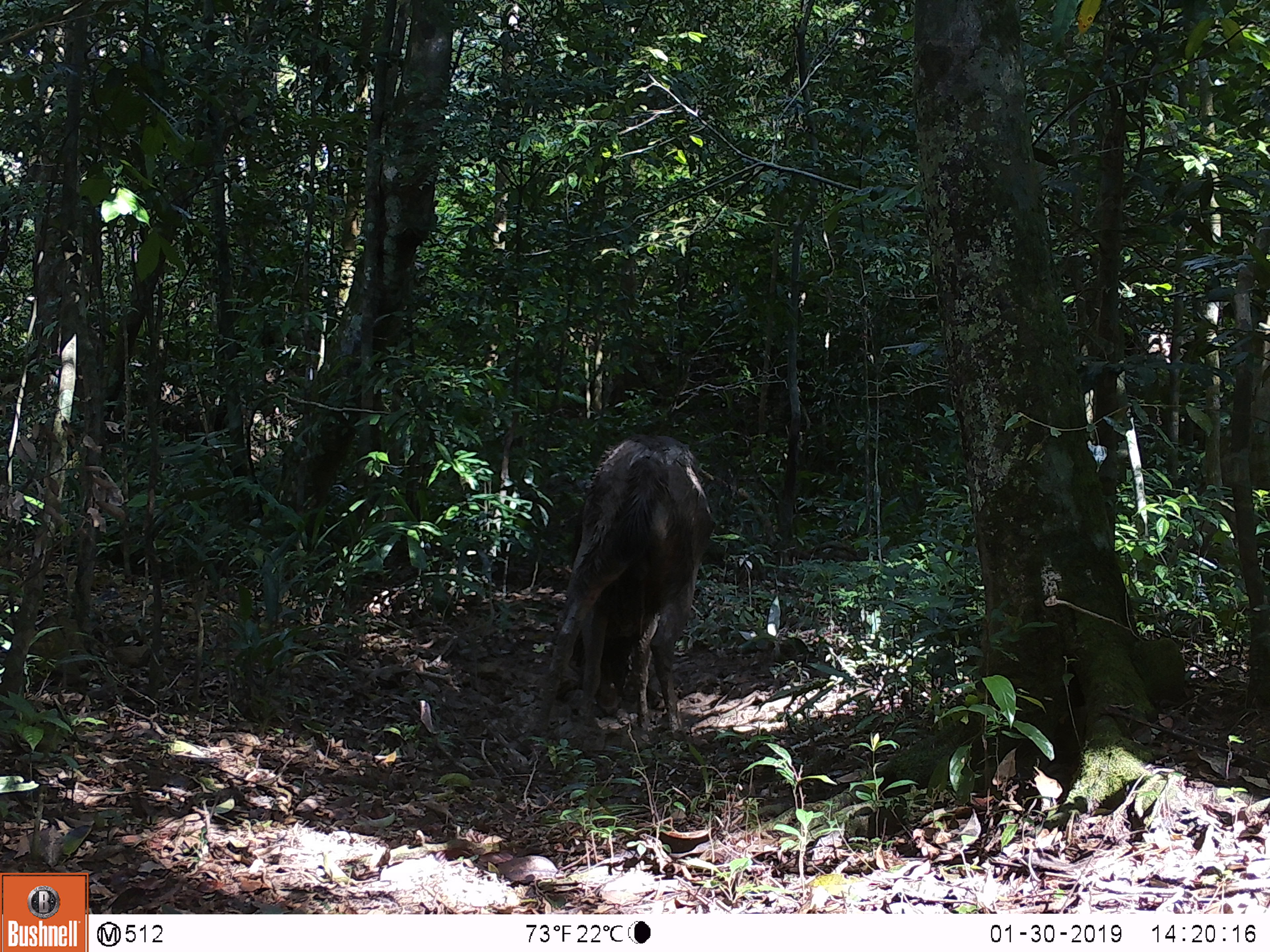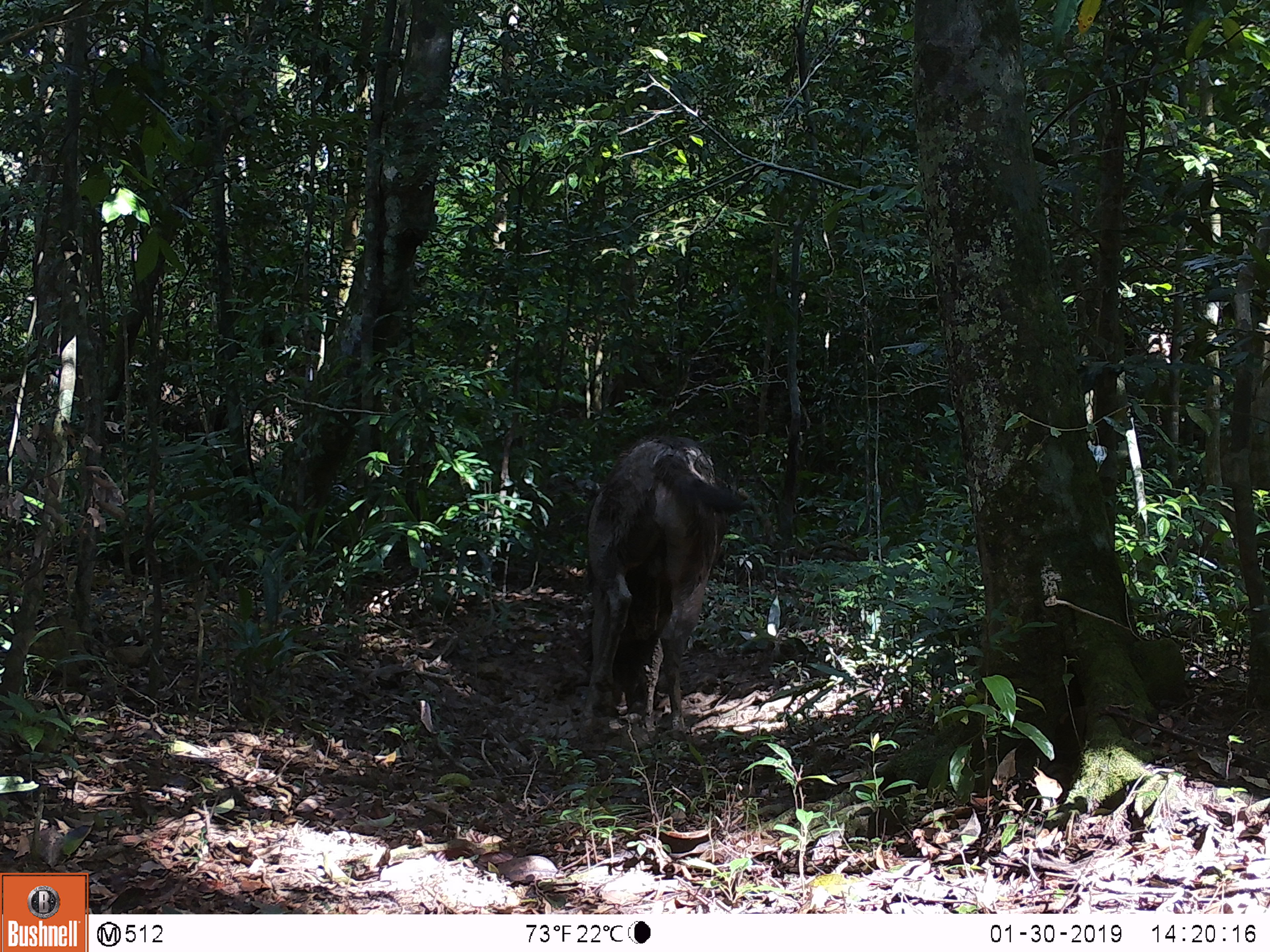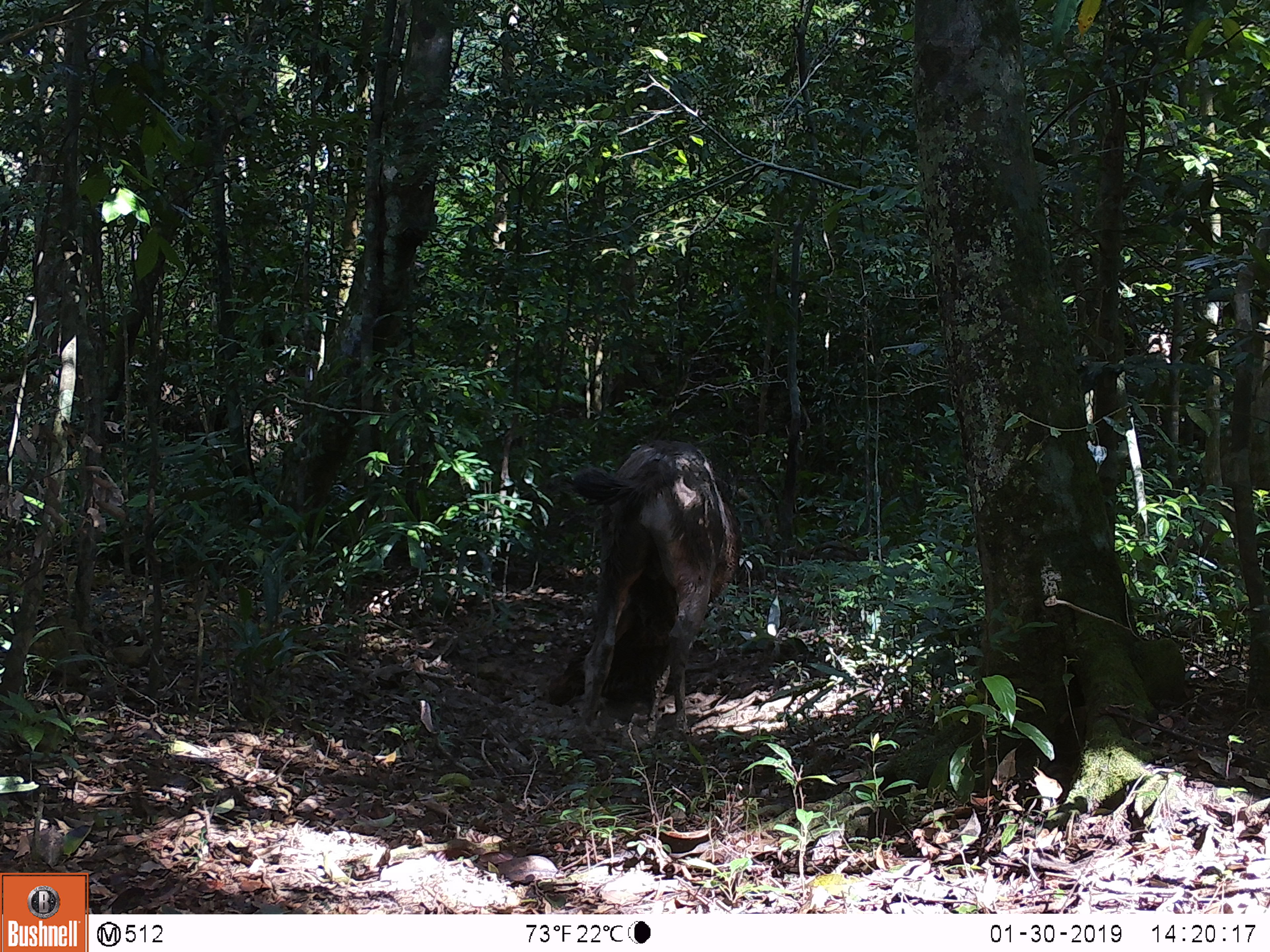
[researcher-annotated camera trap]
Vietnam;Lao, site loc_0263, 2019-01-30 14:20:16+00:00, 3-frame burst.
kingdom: Animalia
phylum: Chordata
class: Mammalia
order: Artiodactyla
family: Cervidae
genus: Rusa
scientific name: Rusa unicolor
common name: sambar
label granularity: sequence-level